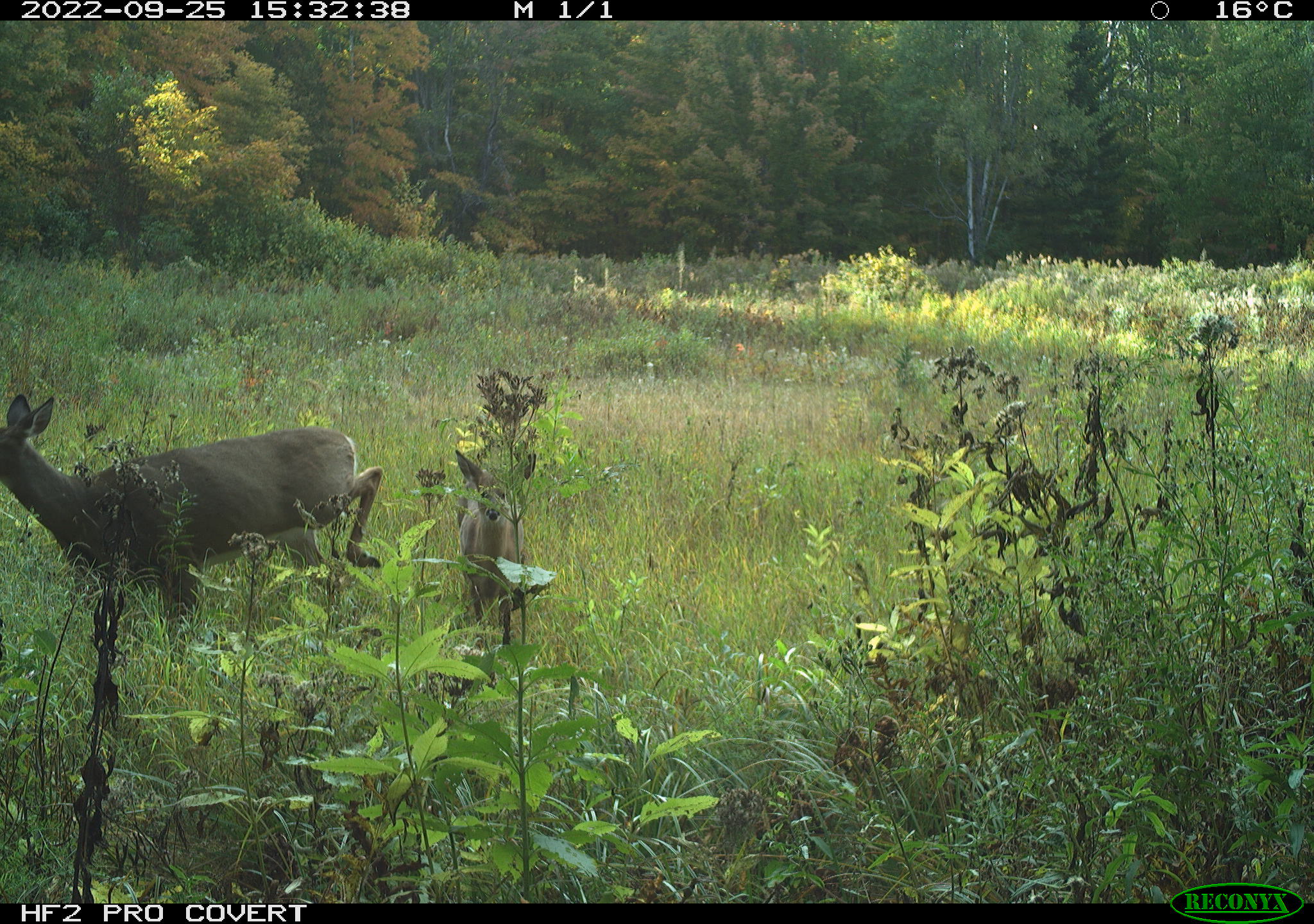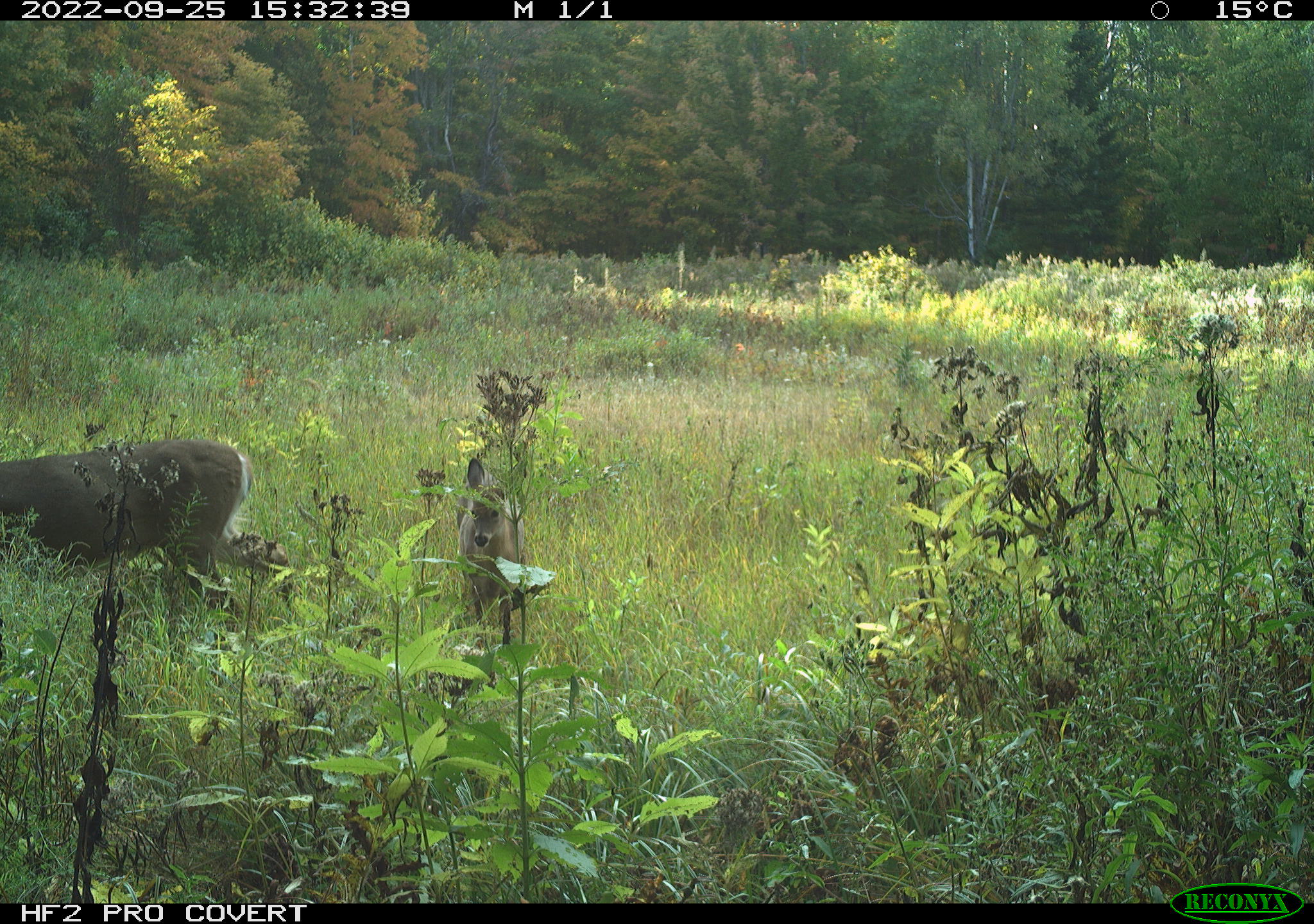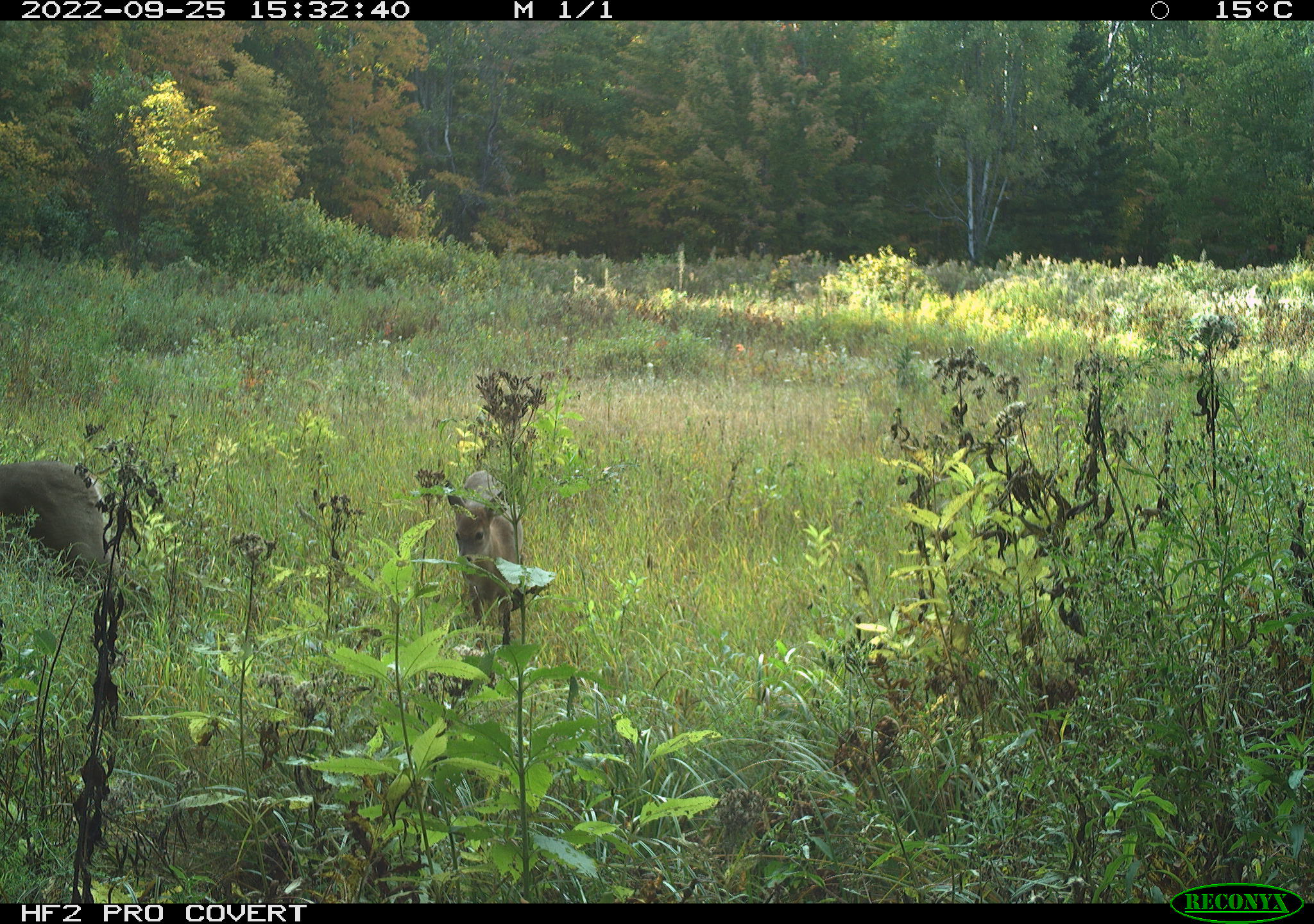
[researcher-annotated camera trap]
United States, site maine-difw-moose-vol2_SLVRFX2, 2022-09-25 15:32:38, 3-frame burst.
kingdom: Animalia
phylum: Chordata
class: Mammalia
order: Artiodactyla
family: Cervidae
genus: Odocoileus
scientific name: Odocoileus virginianus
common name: white-tailed deer